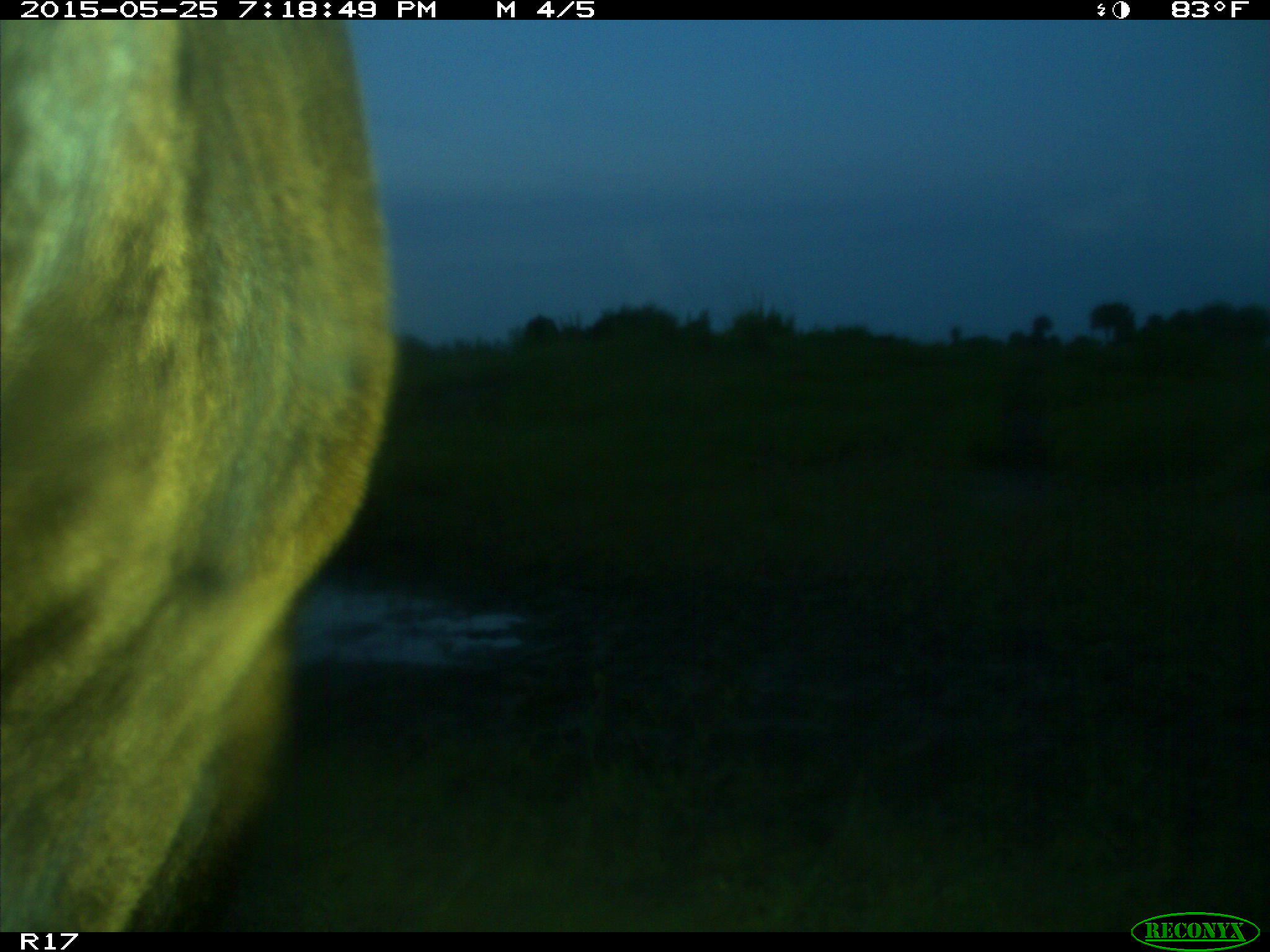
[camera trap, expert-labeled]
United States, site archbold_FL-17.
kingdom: Animalia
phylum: Chordata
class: Mammalia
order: Artiodactyla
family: Bovidae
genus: Bos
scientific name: Bos taurus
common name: domestic cow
Bos taurus (domestic cow).